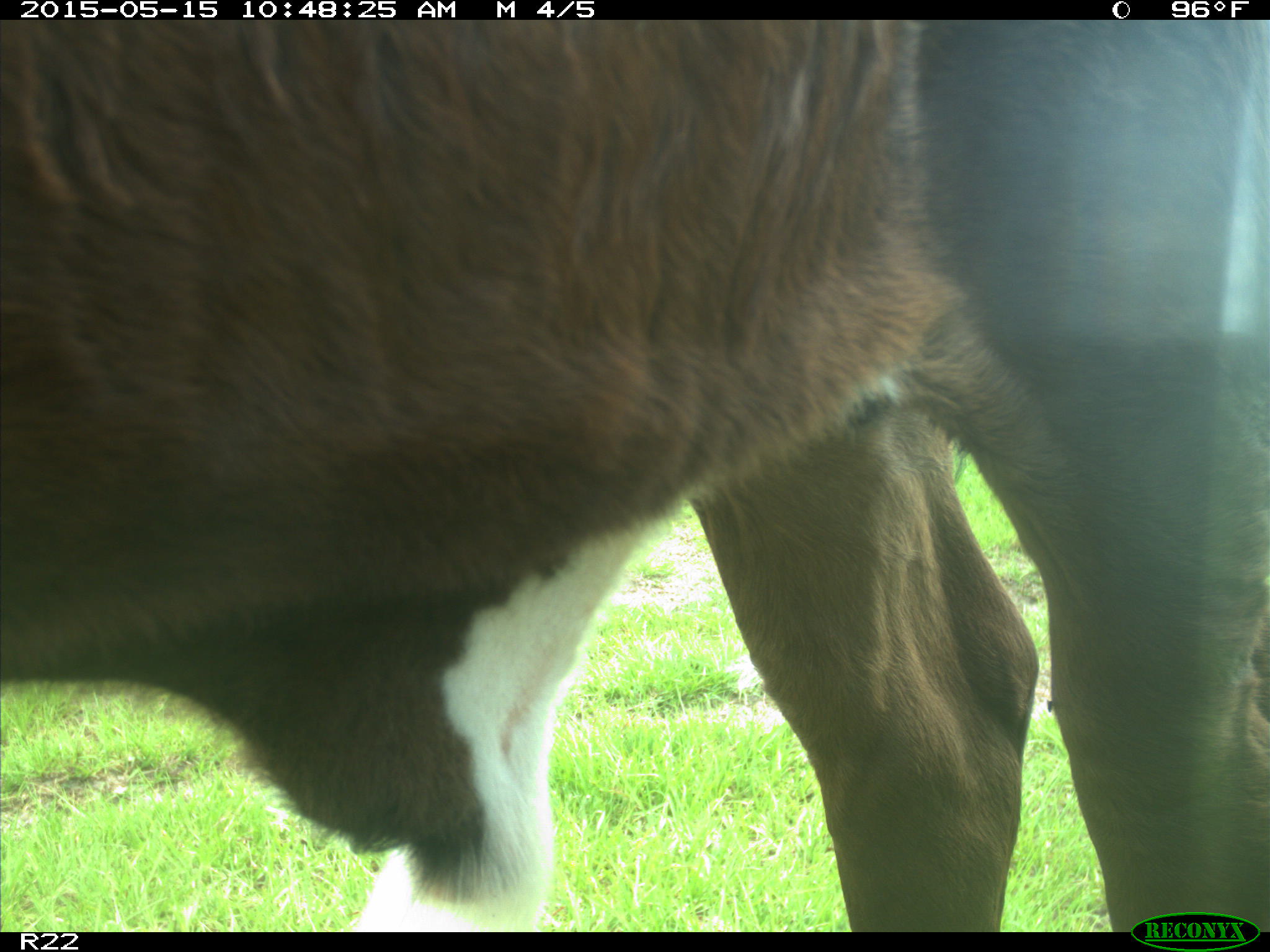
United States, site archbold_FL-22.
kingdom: Animalia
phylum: Chordata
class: Mammalia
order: Artiodactyla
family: Bovidae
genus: Bos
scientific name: Bos taurus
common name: domestic cow